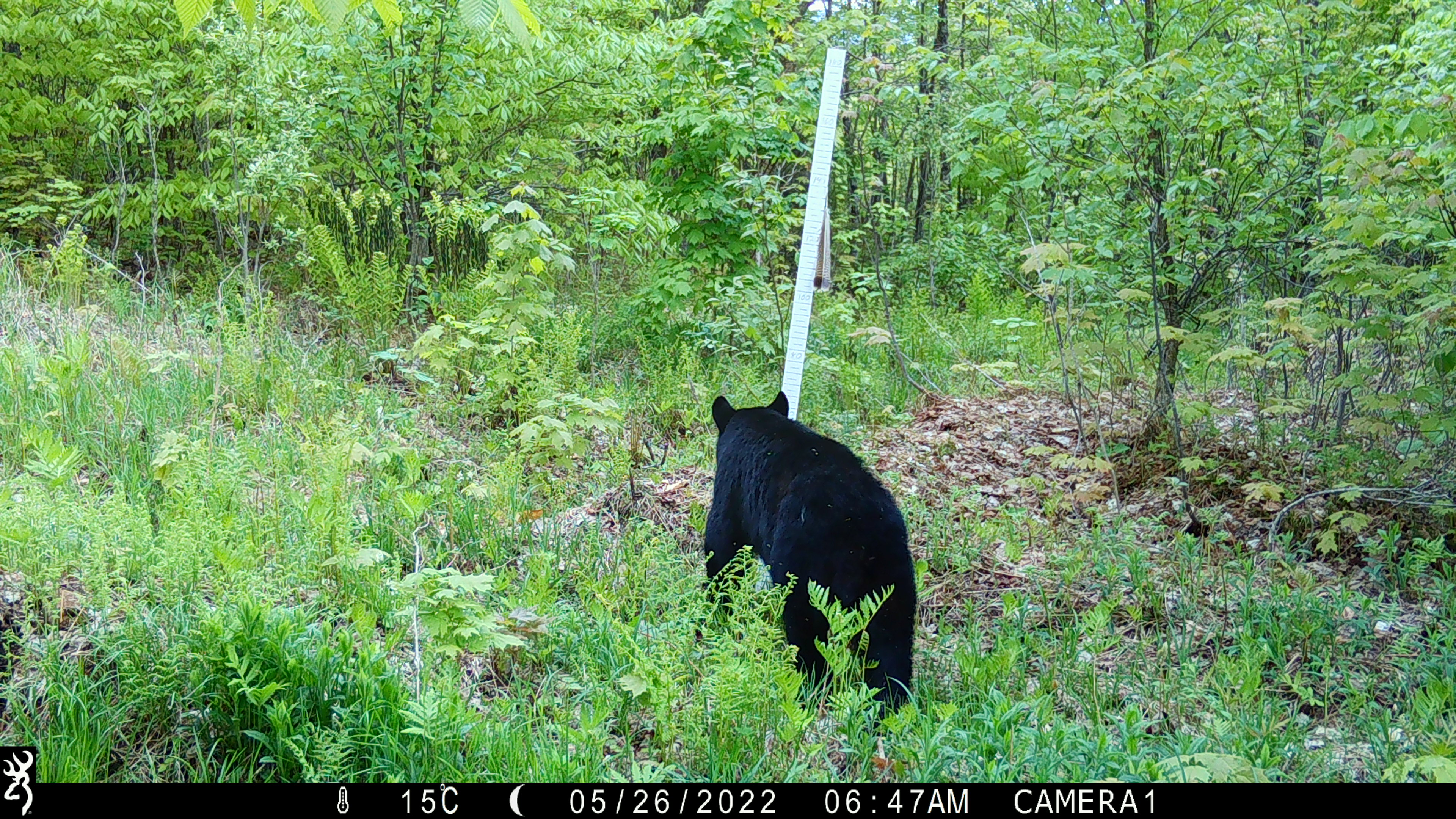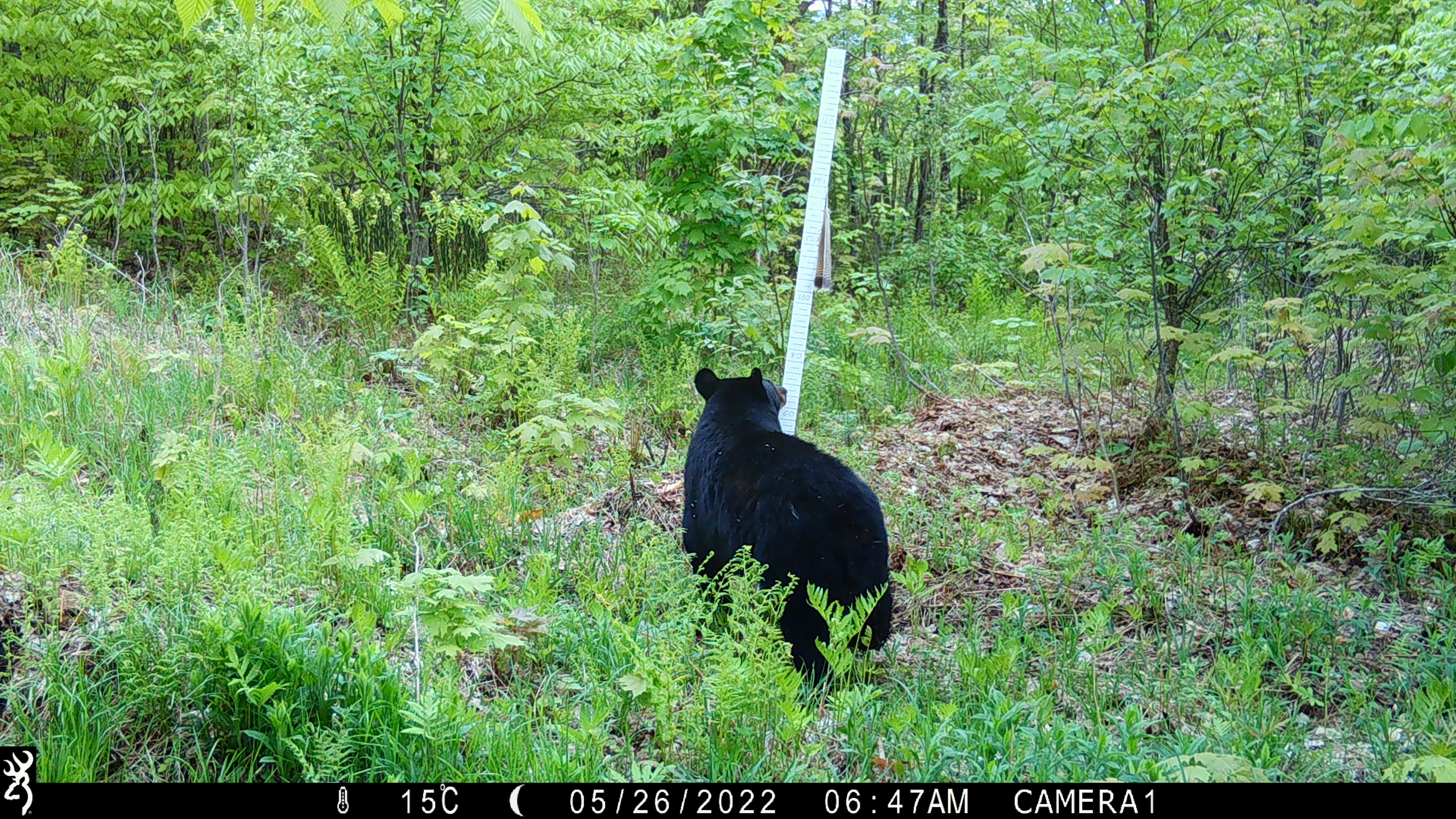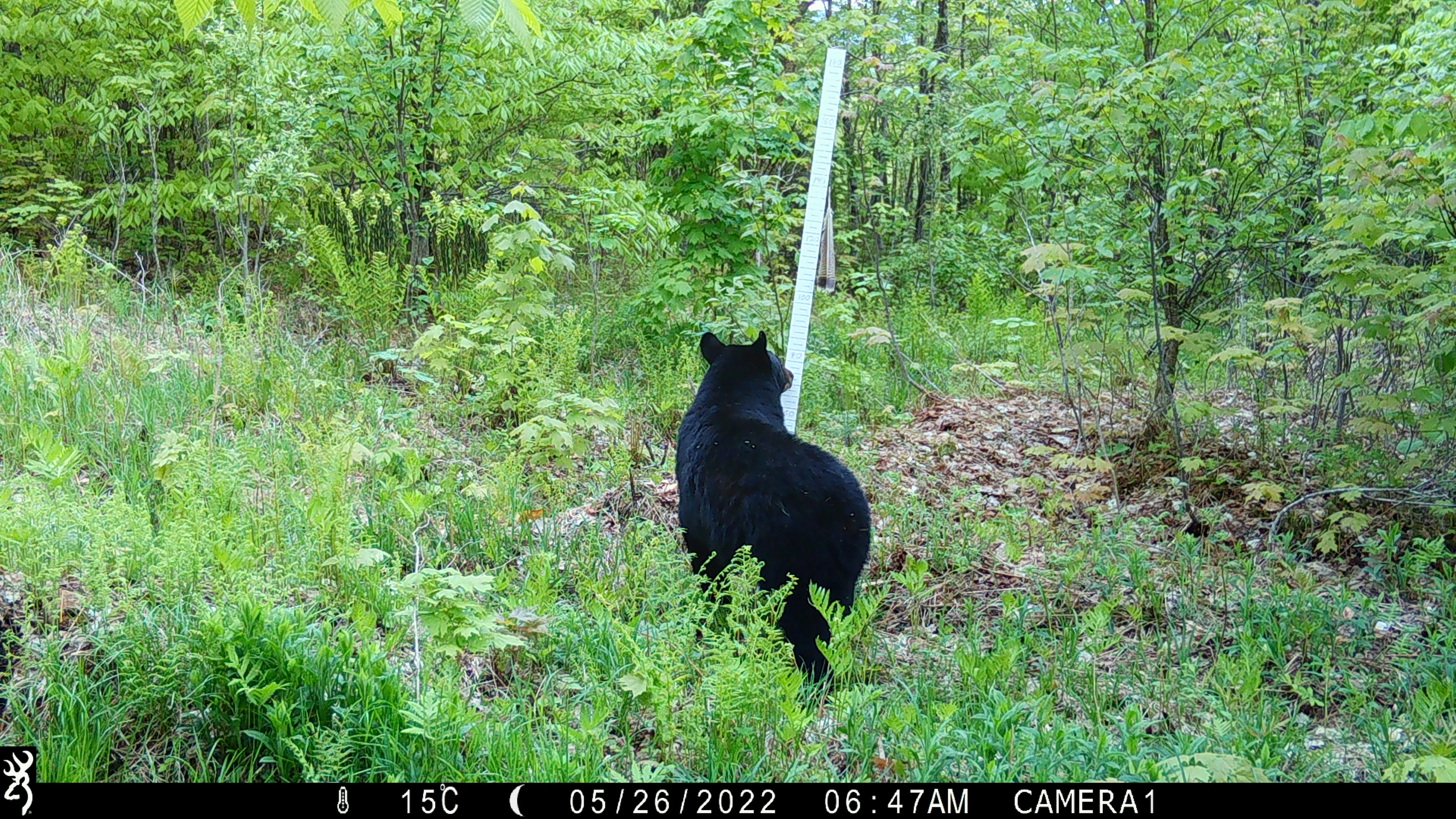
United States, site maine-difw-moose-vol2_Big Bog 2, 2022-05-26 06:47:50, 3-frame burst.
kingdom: Animalia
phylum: Chordata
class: Mammalia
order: Carnivora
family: Ursidae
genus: Ursus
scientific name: Ursus americanus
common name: black bear